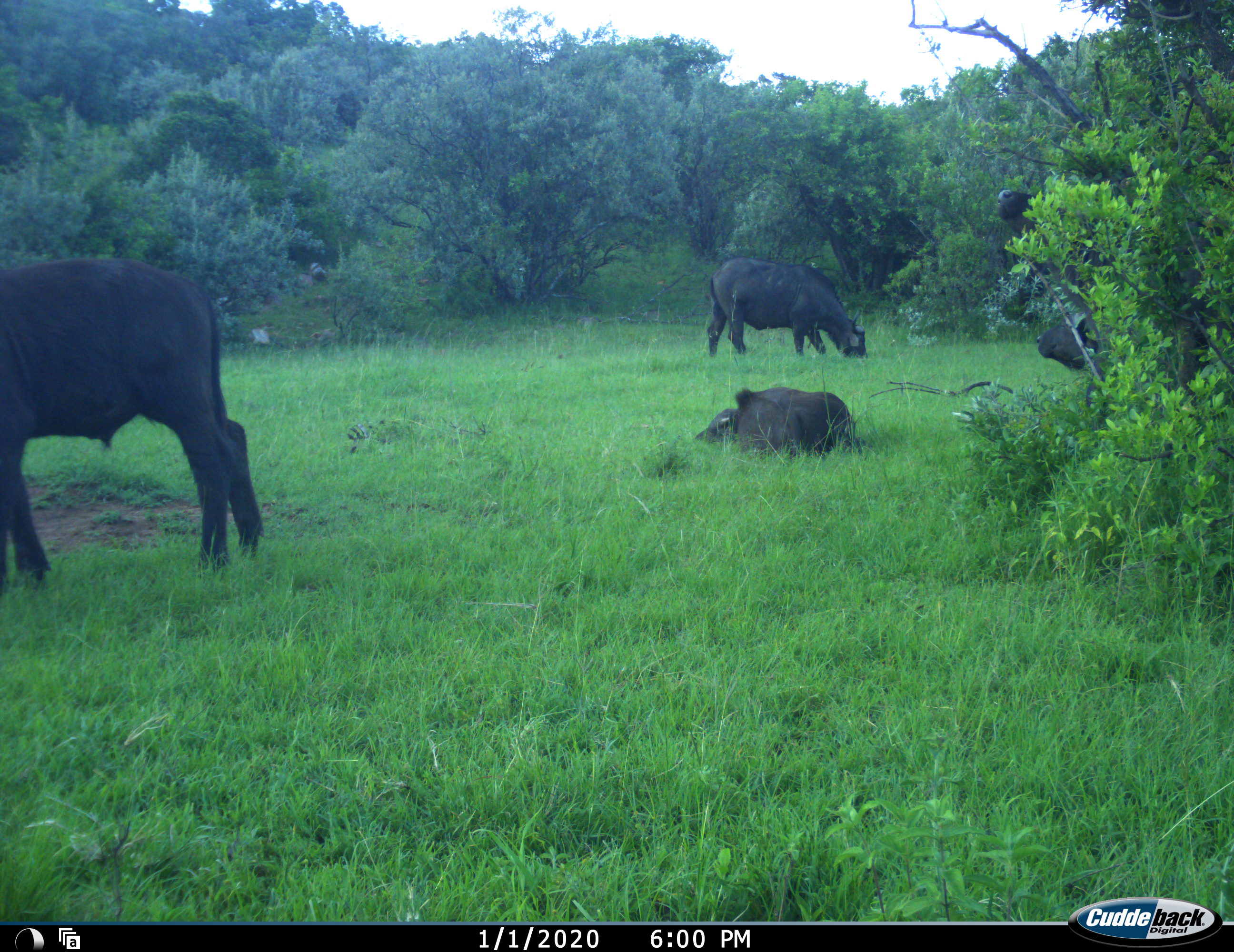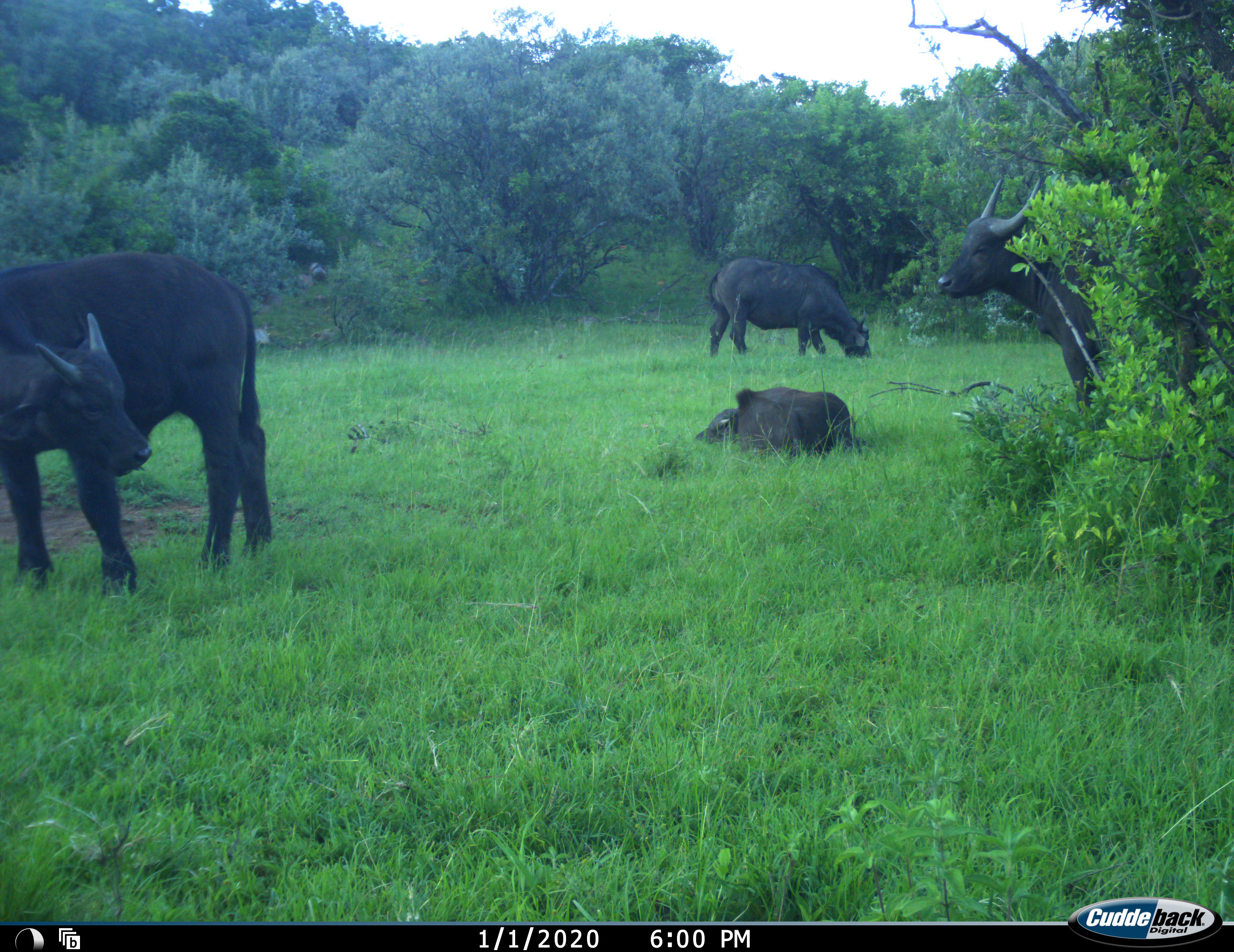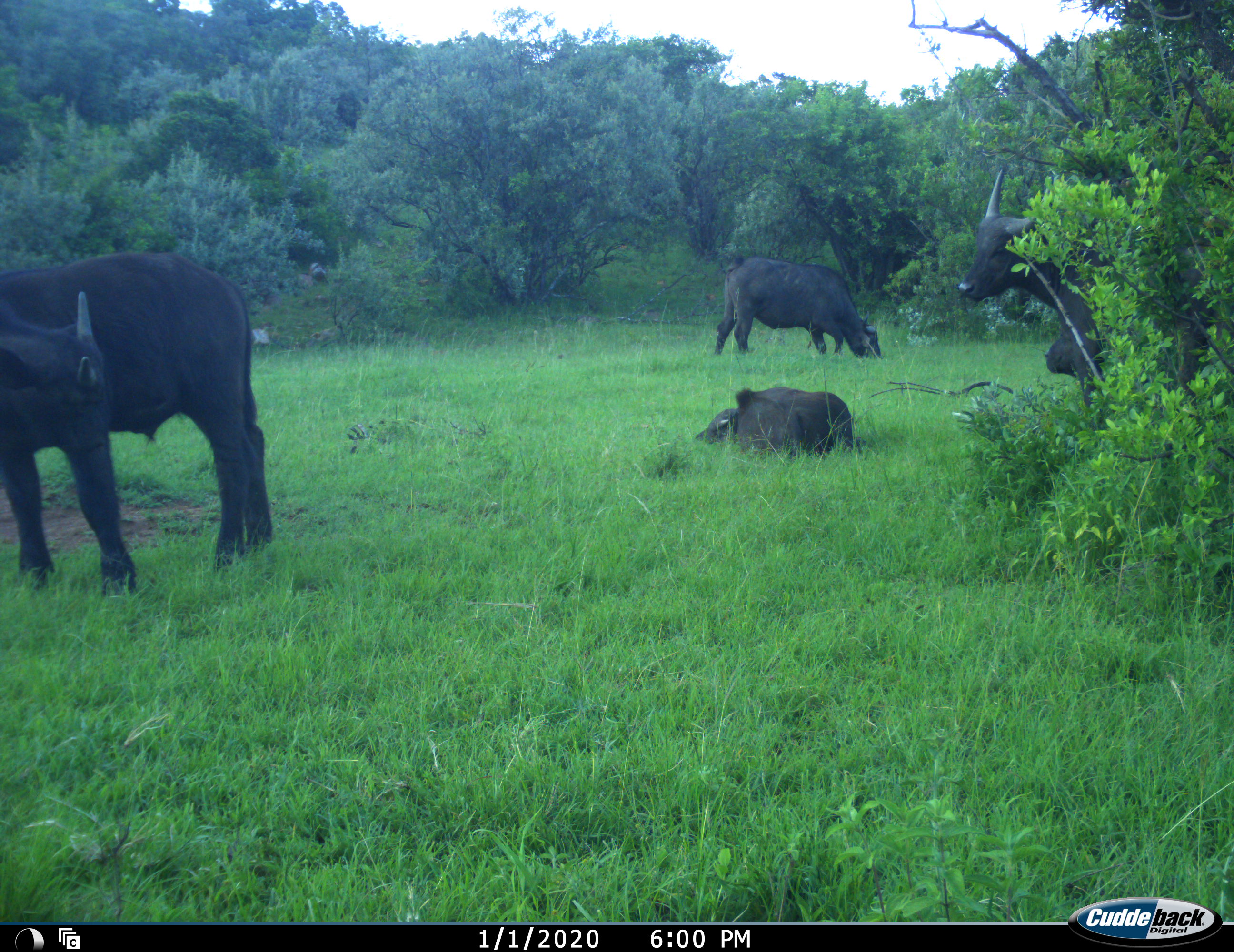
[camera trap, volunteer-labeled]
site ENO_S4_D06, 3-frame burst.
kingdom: Animalia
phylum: Chordata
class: Mammalia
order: Artiodactyla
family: Bovidae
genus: Syncerus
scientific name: Syncerus caffer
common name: african buffalo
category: buffalo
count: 5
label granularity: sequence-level